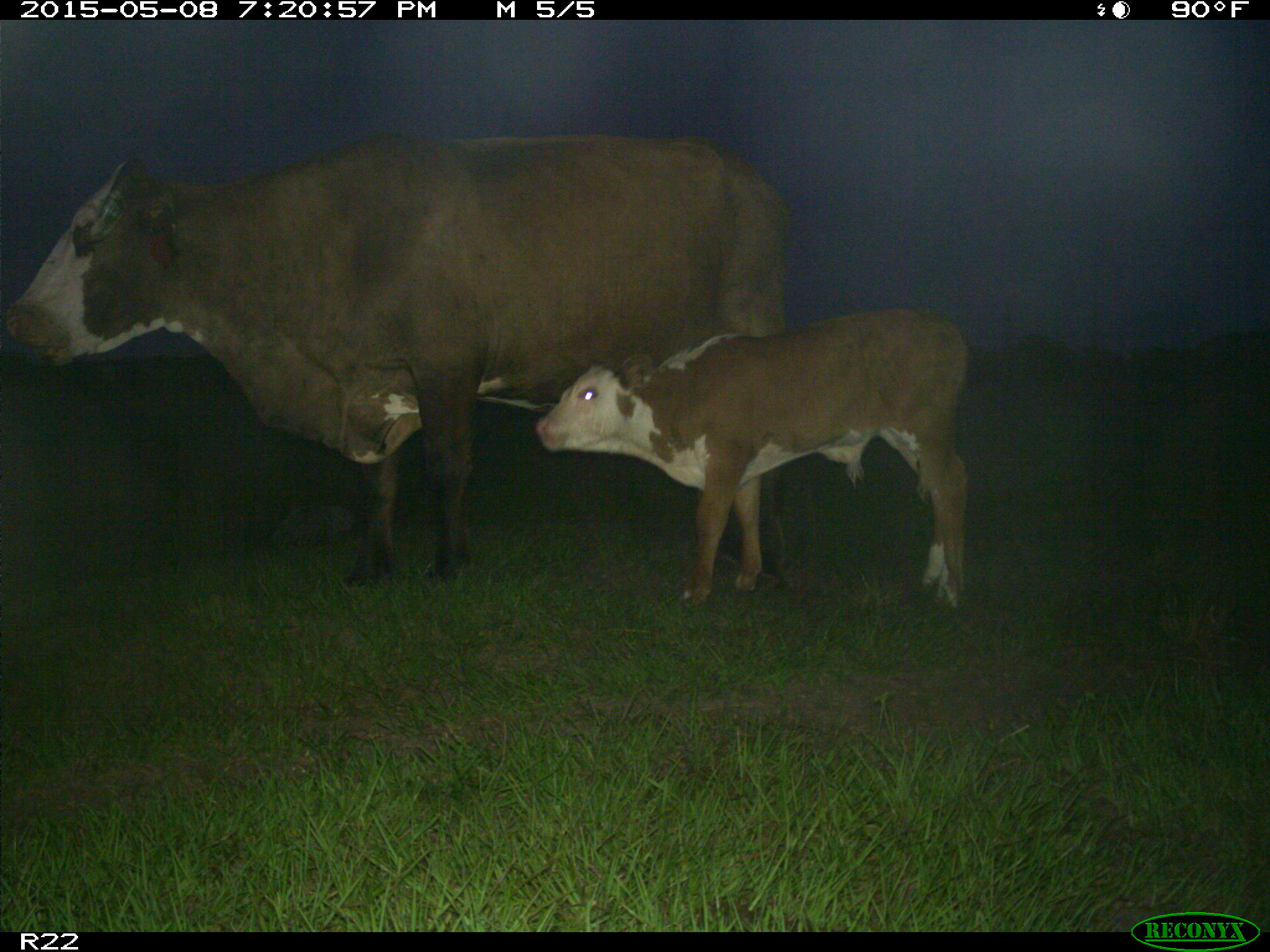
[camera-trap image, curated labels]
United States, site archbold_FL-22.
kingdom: Animalia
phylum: Chordata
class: Mammalia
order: Artiodactyla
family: Bovidae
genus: Bos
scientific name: Bos taurus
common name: domestic cow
Bos taurus (domestic cow).